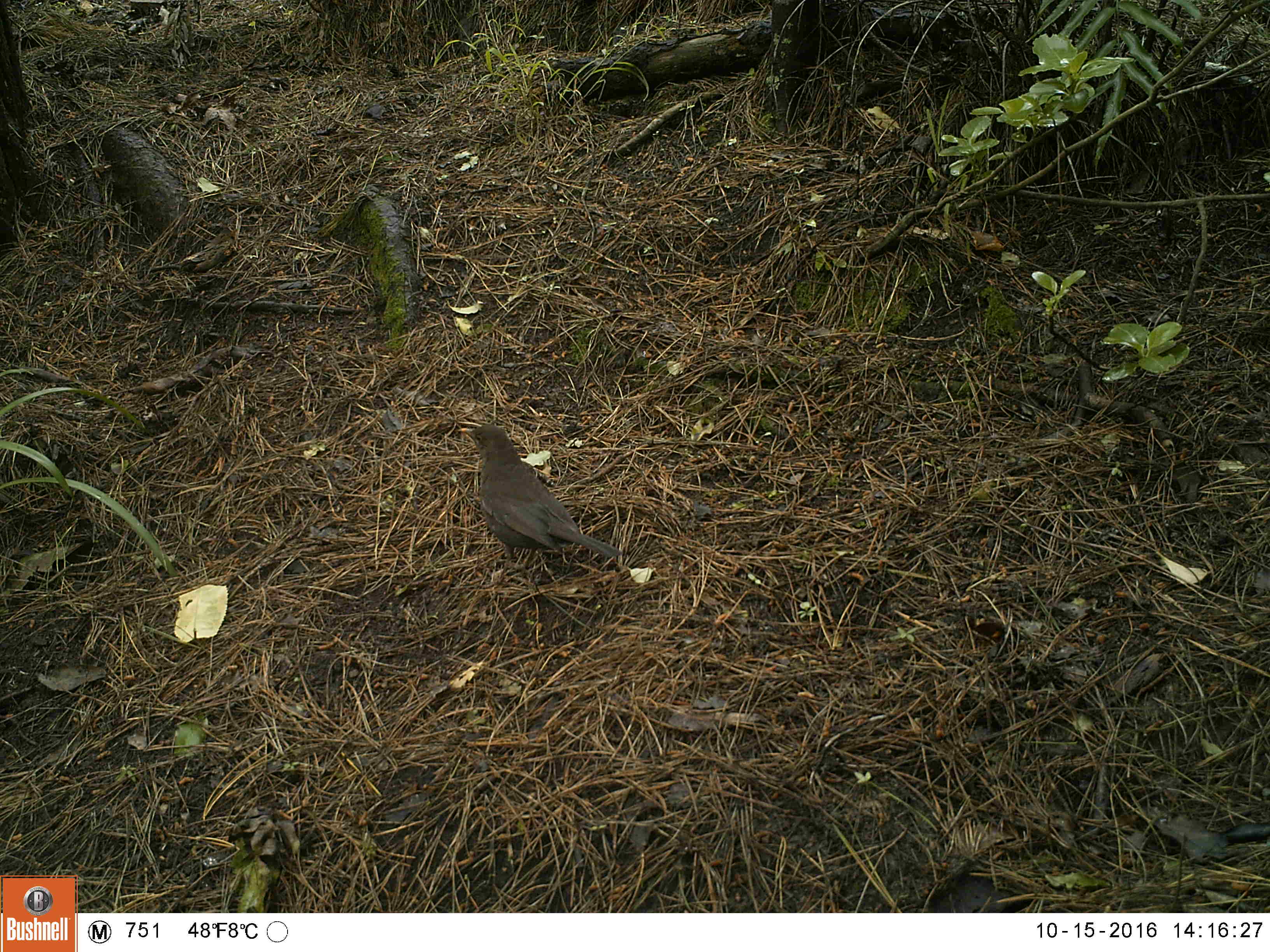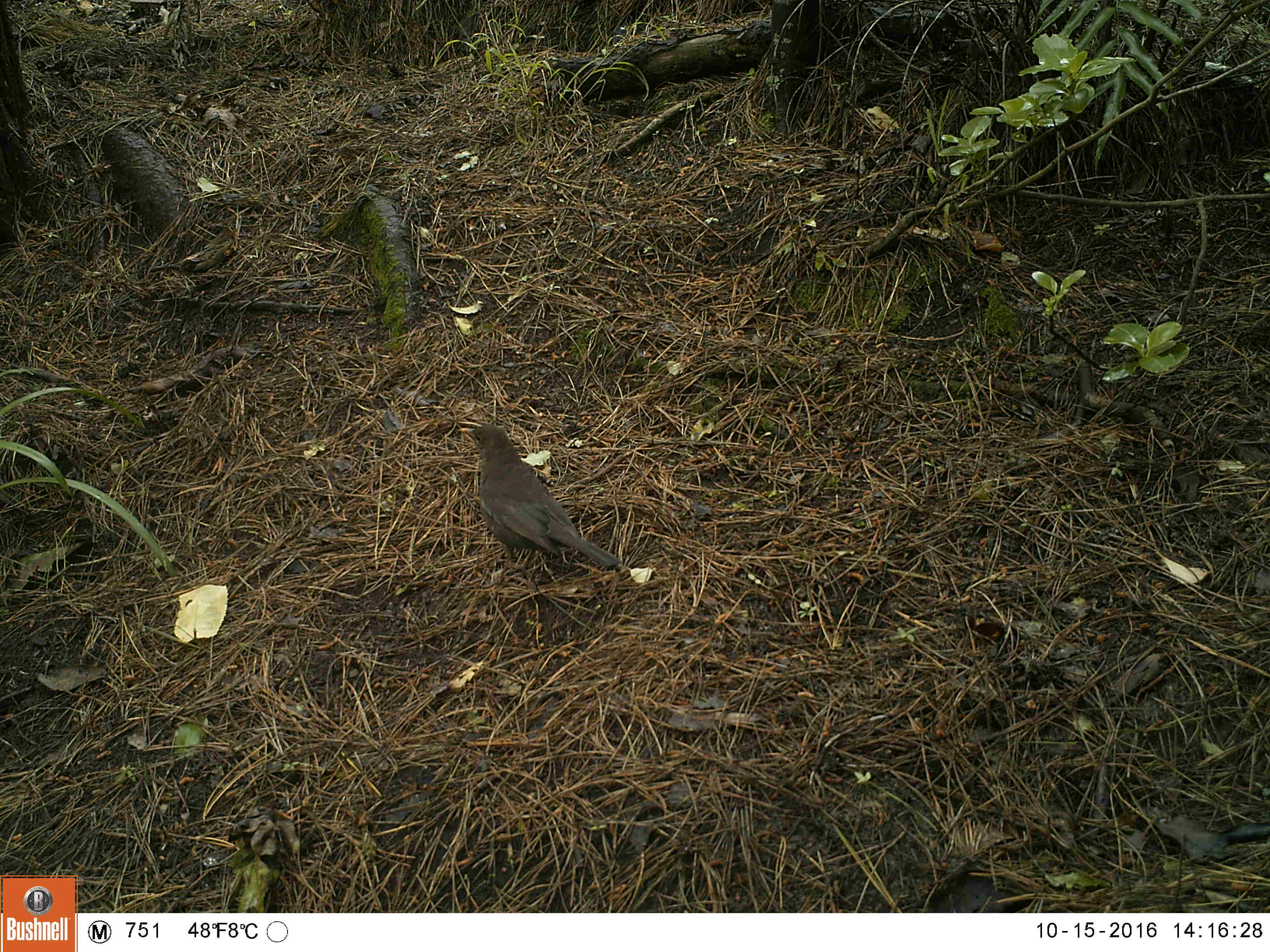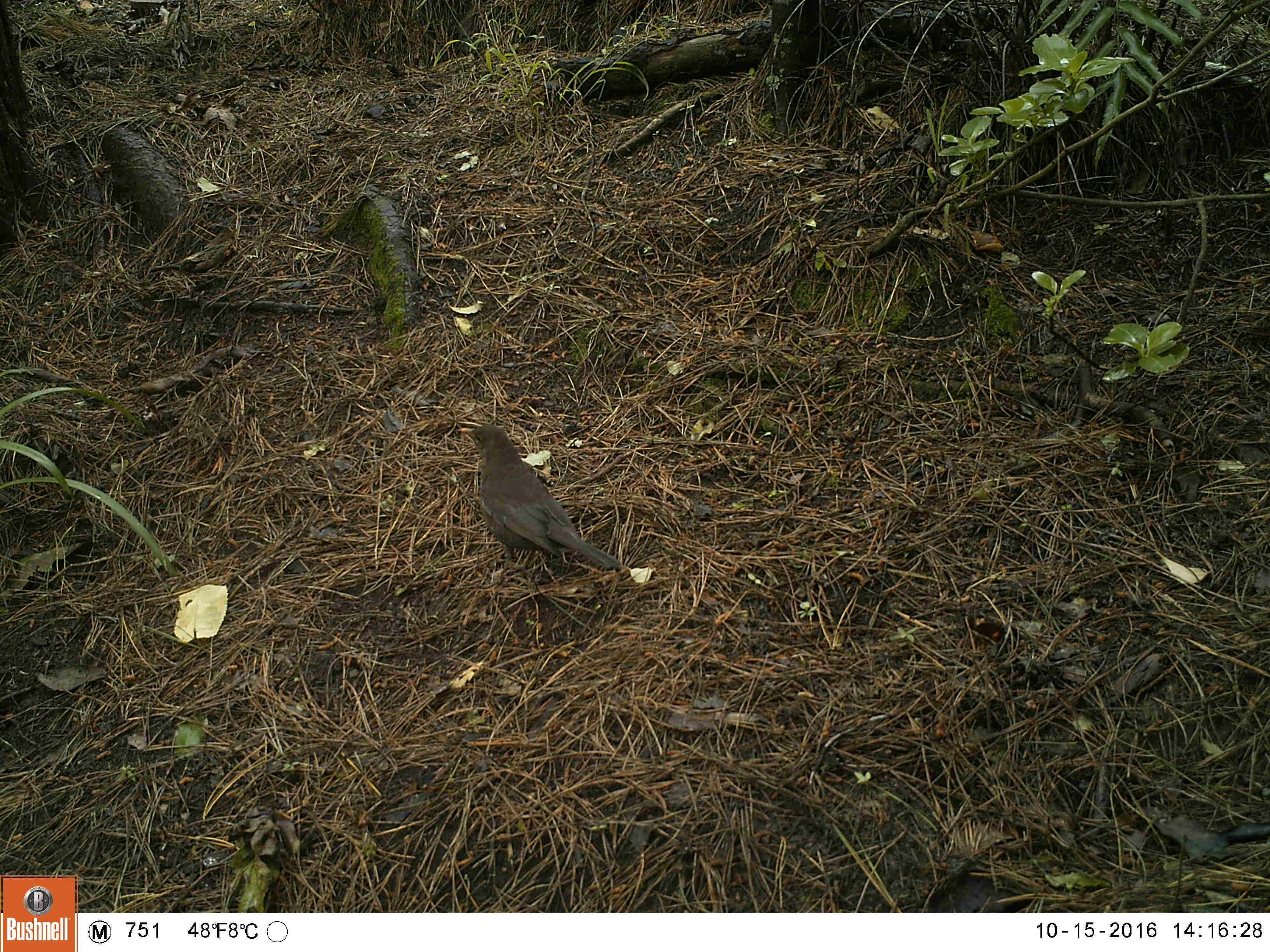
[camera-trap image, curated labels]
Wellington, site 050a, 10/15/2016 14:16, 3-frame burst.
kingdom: Animalia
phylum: Chordata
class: Aves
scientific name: Aves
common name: bird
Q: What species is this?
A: Bird (Aves).